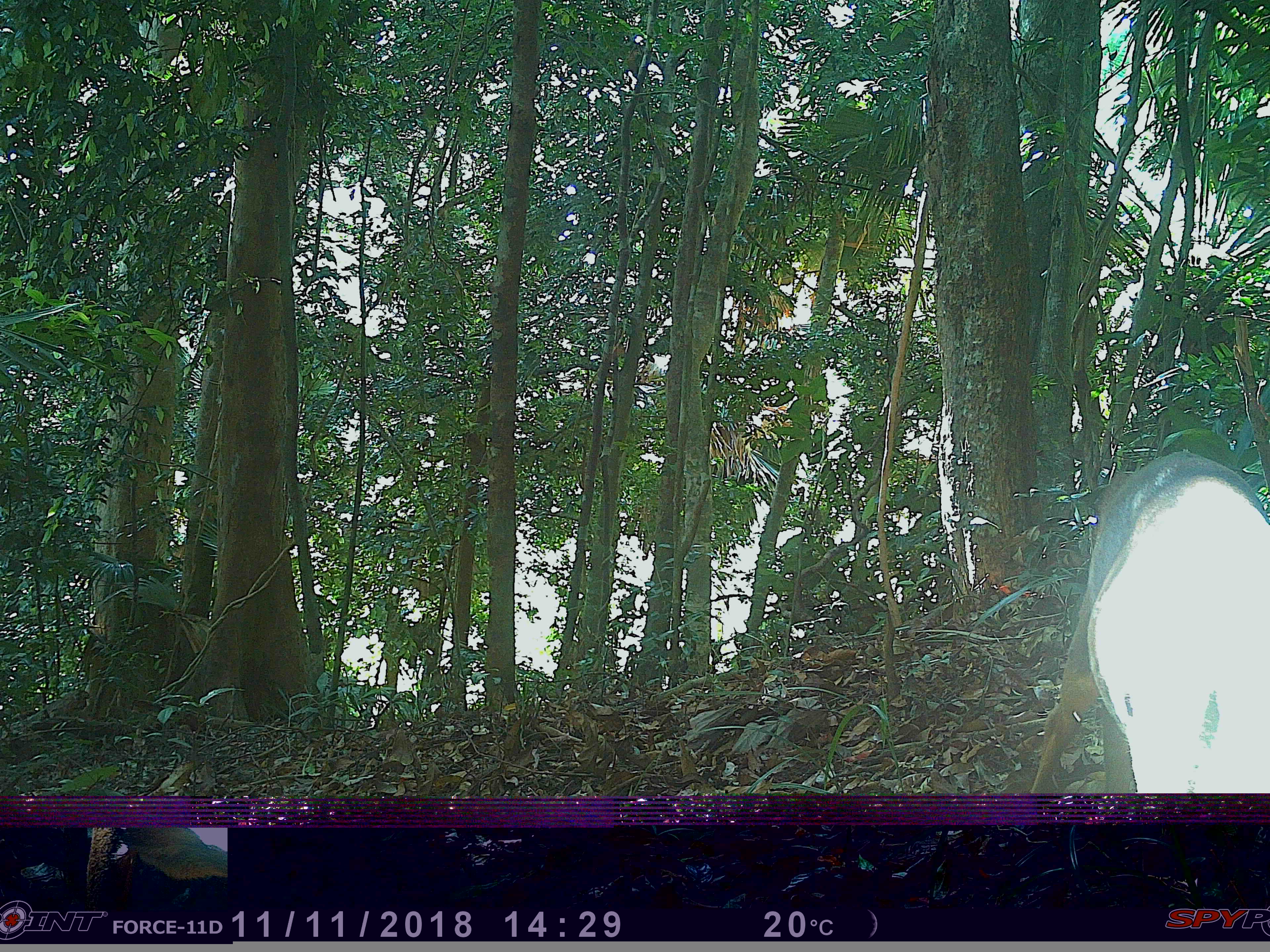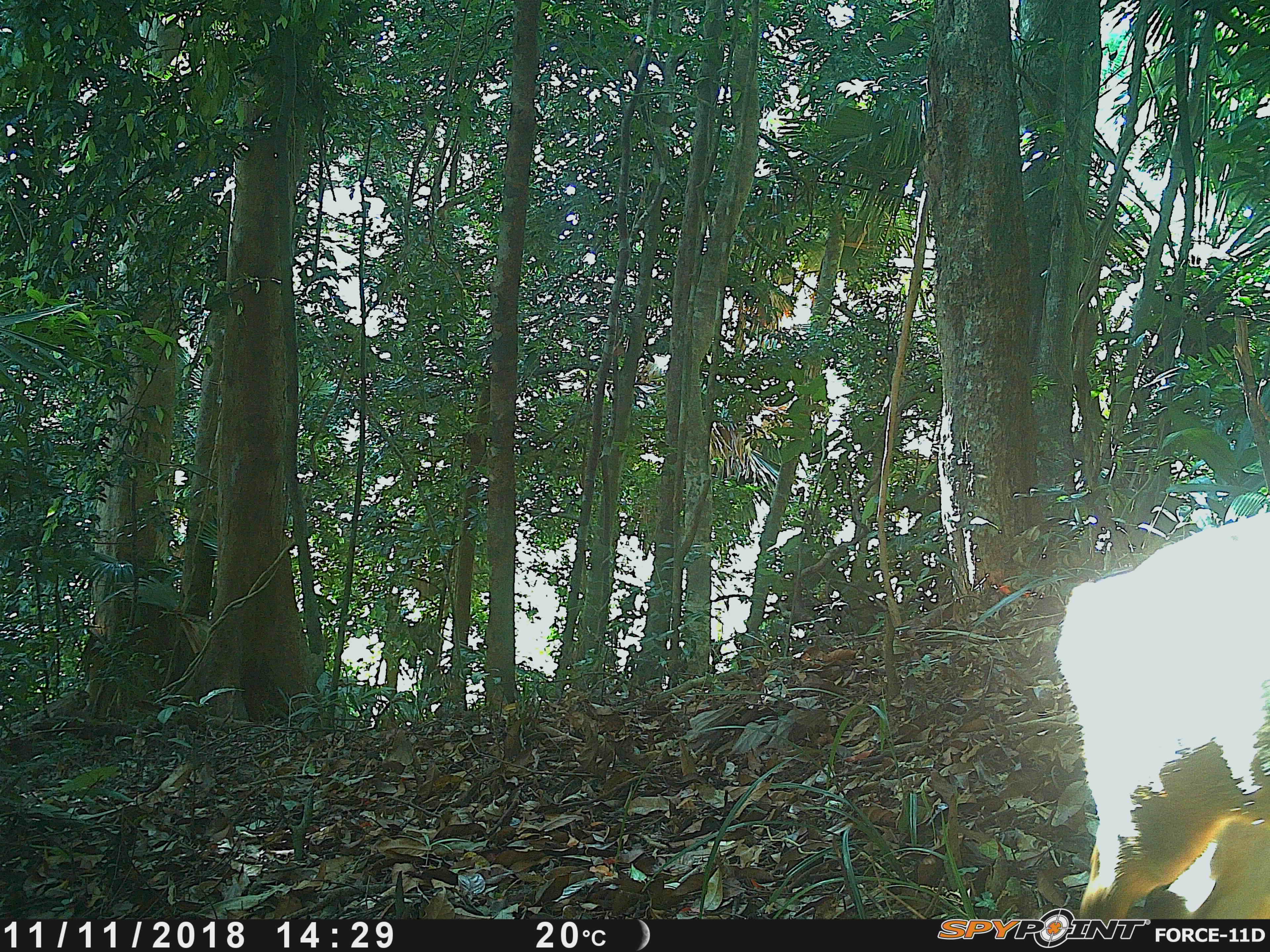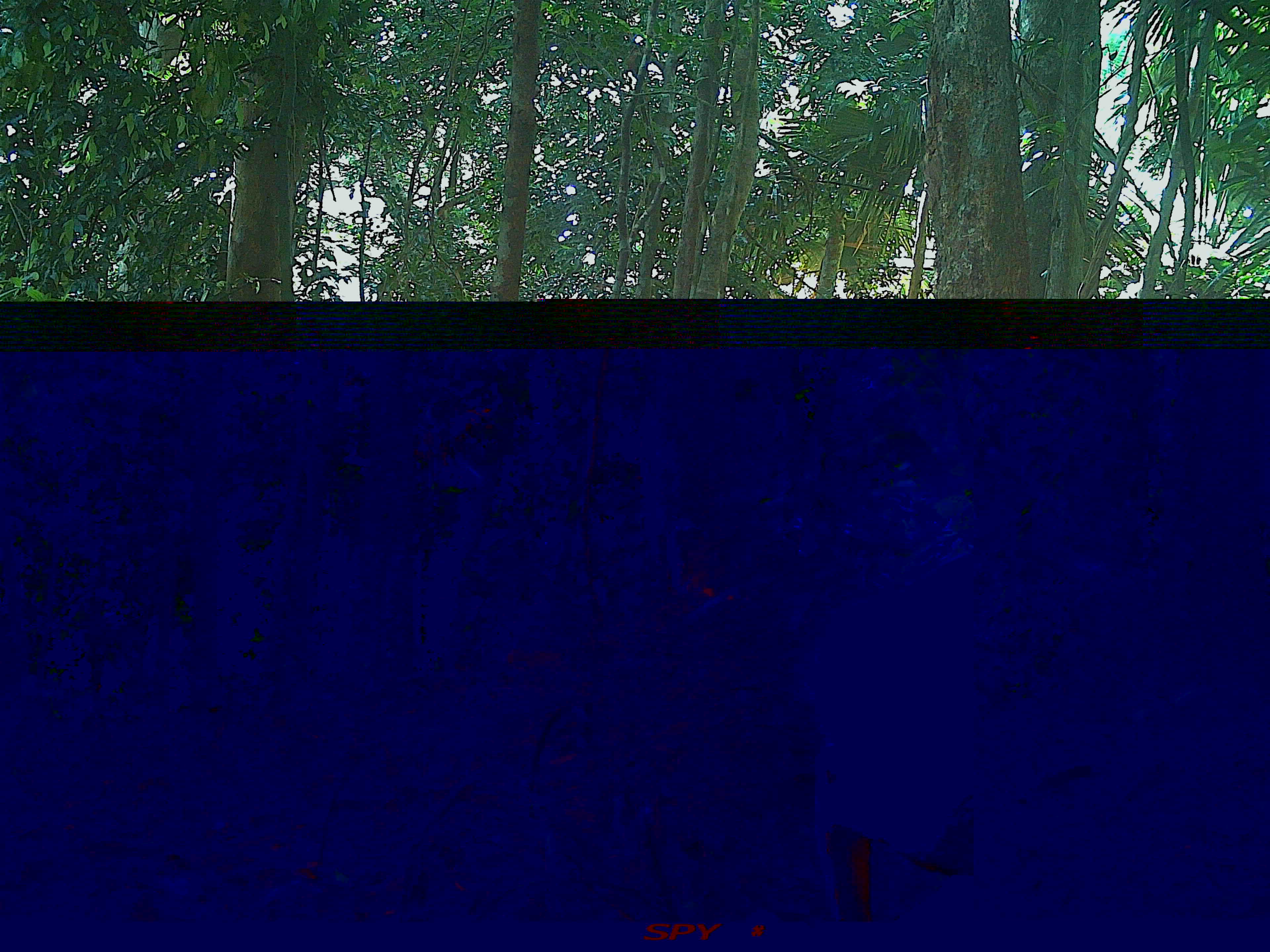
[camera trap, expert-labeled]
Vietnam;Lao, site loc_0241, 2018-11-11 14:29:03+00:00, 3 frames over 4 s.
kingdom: Animalia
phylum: Chordata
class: Mammalia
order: Artiodactyla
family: Cervidae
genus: Muntiacus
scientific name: Muntiacus vuquangensis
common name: large-antlered muntjac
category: large antlered muntjac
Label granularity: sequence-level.